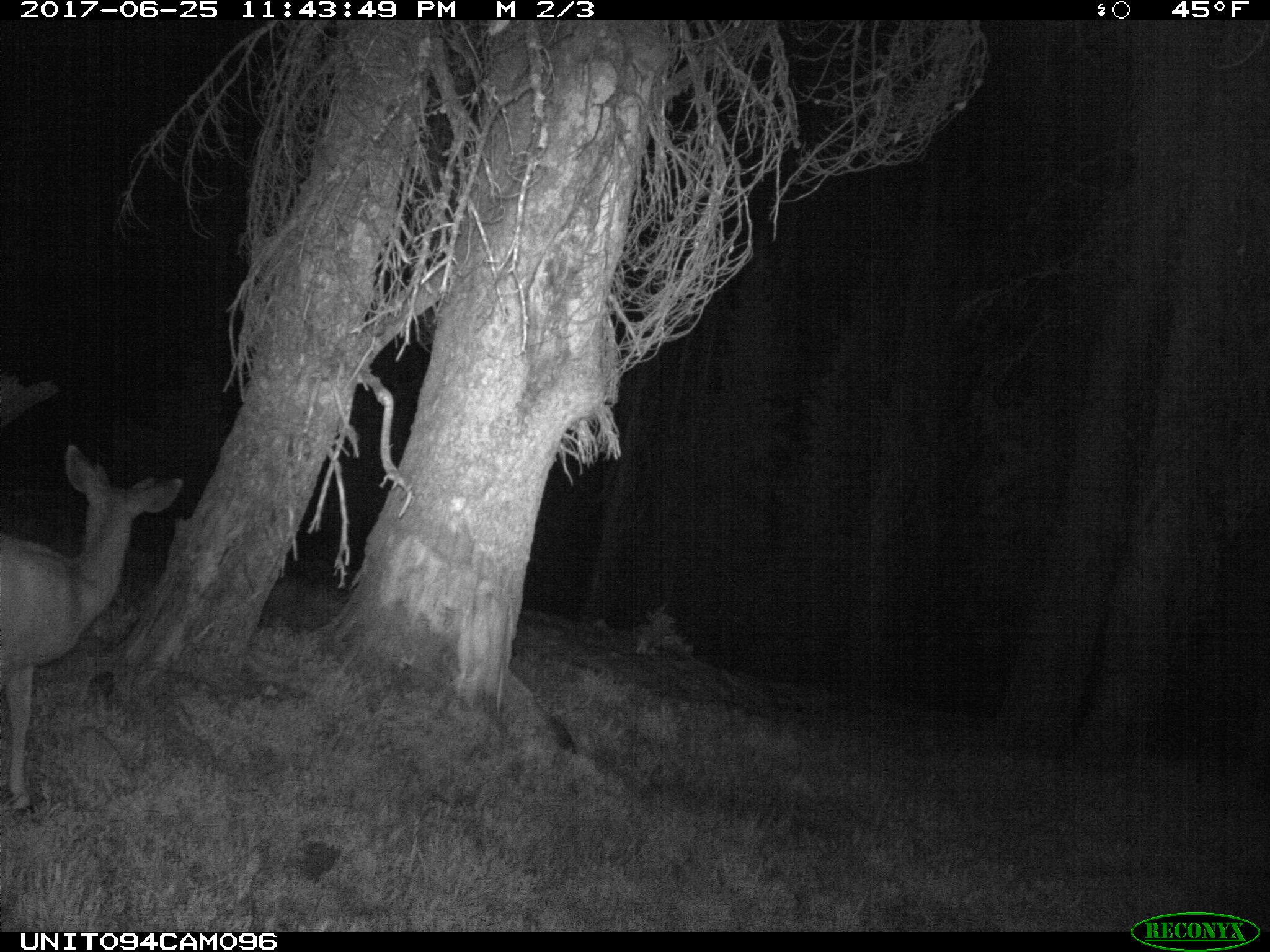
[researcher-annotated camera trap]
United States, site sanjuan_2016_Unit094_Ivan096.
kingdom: Animalia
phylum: Chordata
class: Mammalia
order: Artiodactyla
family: Cervidae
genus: Odocoileus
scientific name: Odocoileus hemionus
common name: mule deer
Odocoileus hemionus (mule deer).